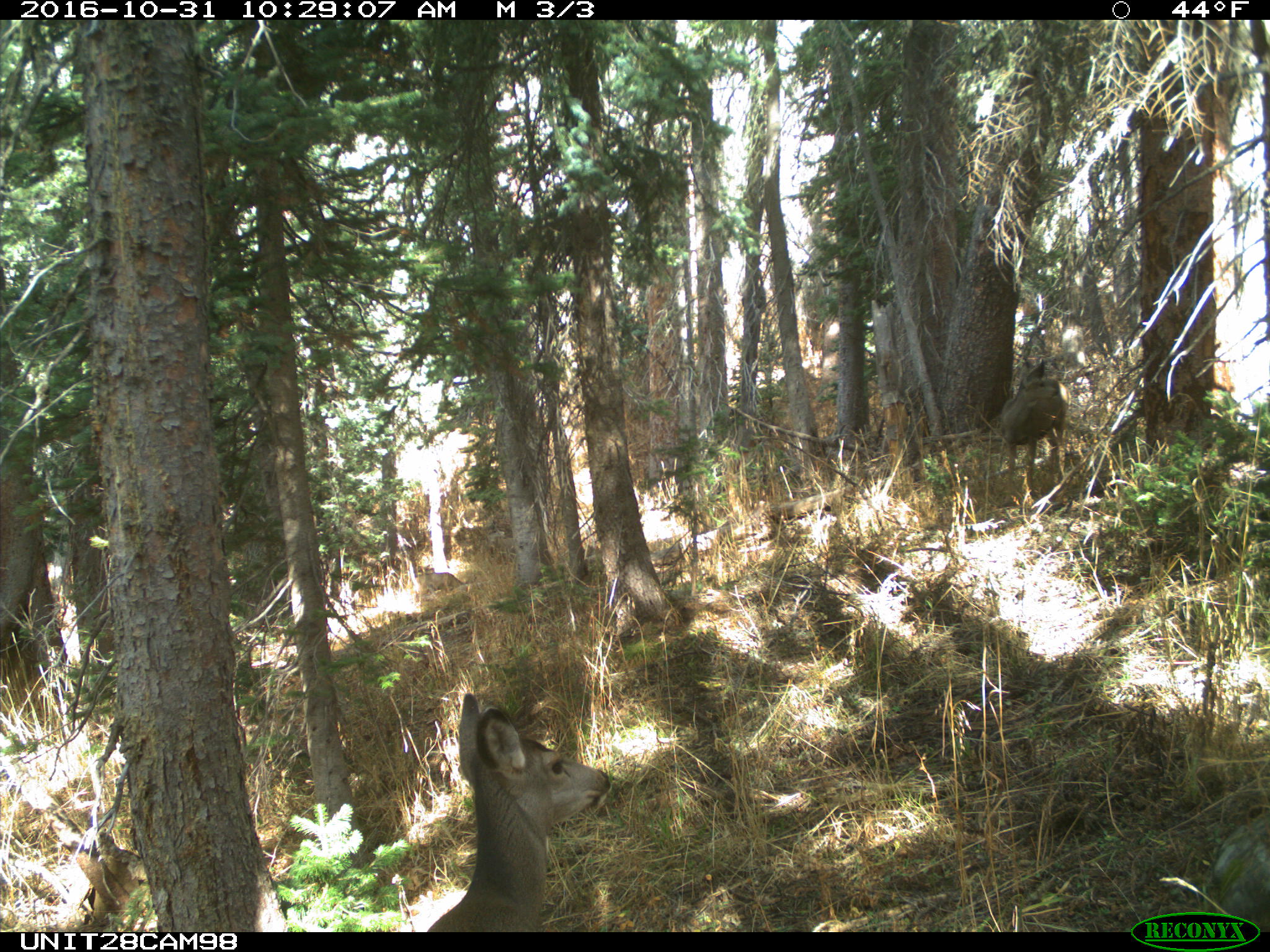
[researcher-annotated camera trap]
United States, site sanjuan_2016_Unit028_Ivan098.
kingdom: Animalia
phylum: Chordata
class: Mammalia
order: Artiodactyla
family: Cervidae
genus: Odocoileus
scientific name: Odocoileus hemionus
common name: mule deer